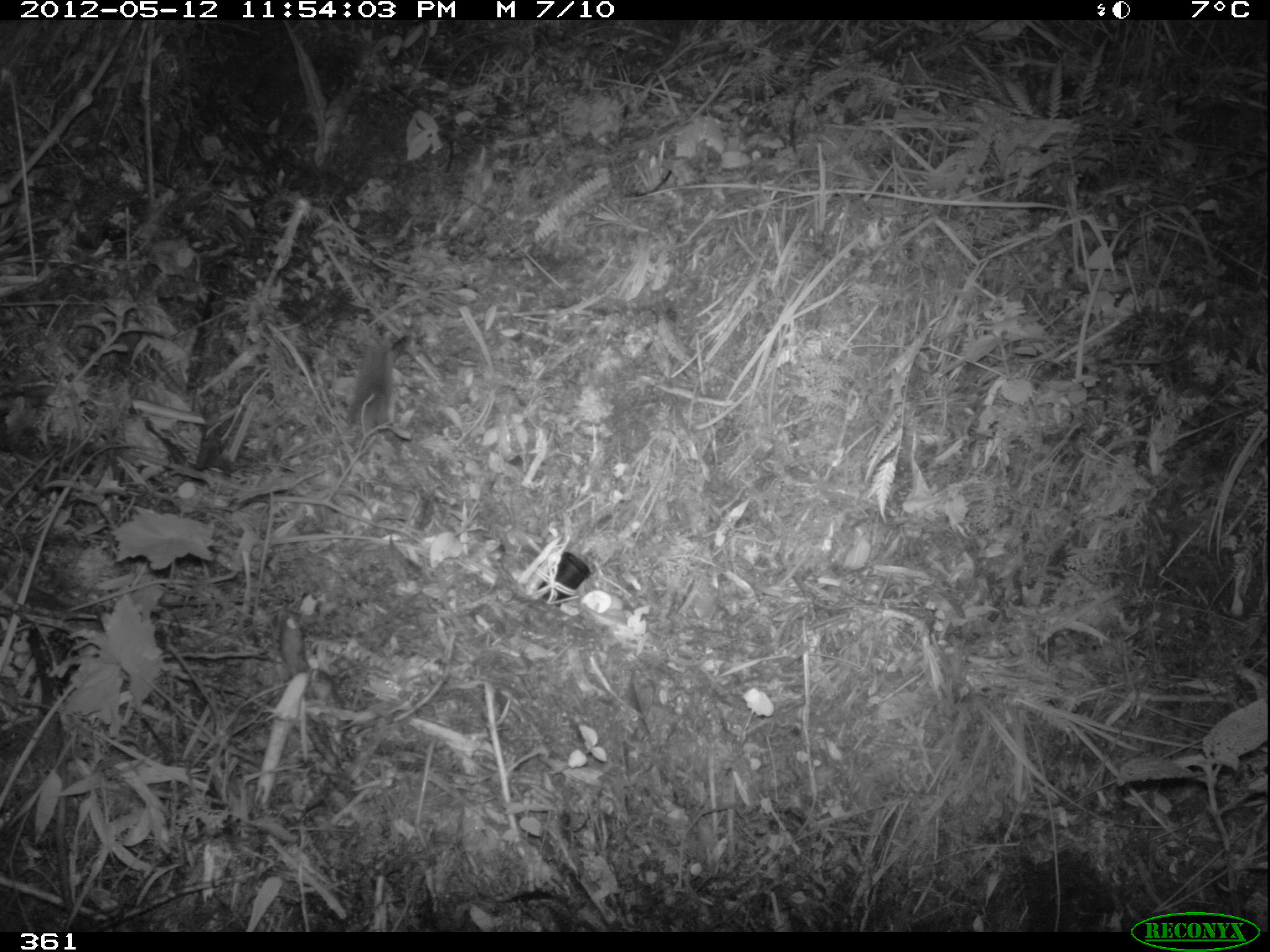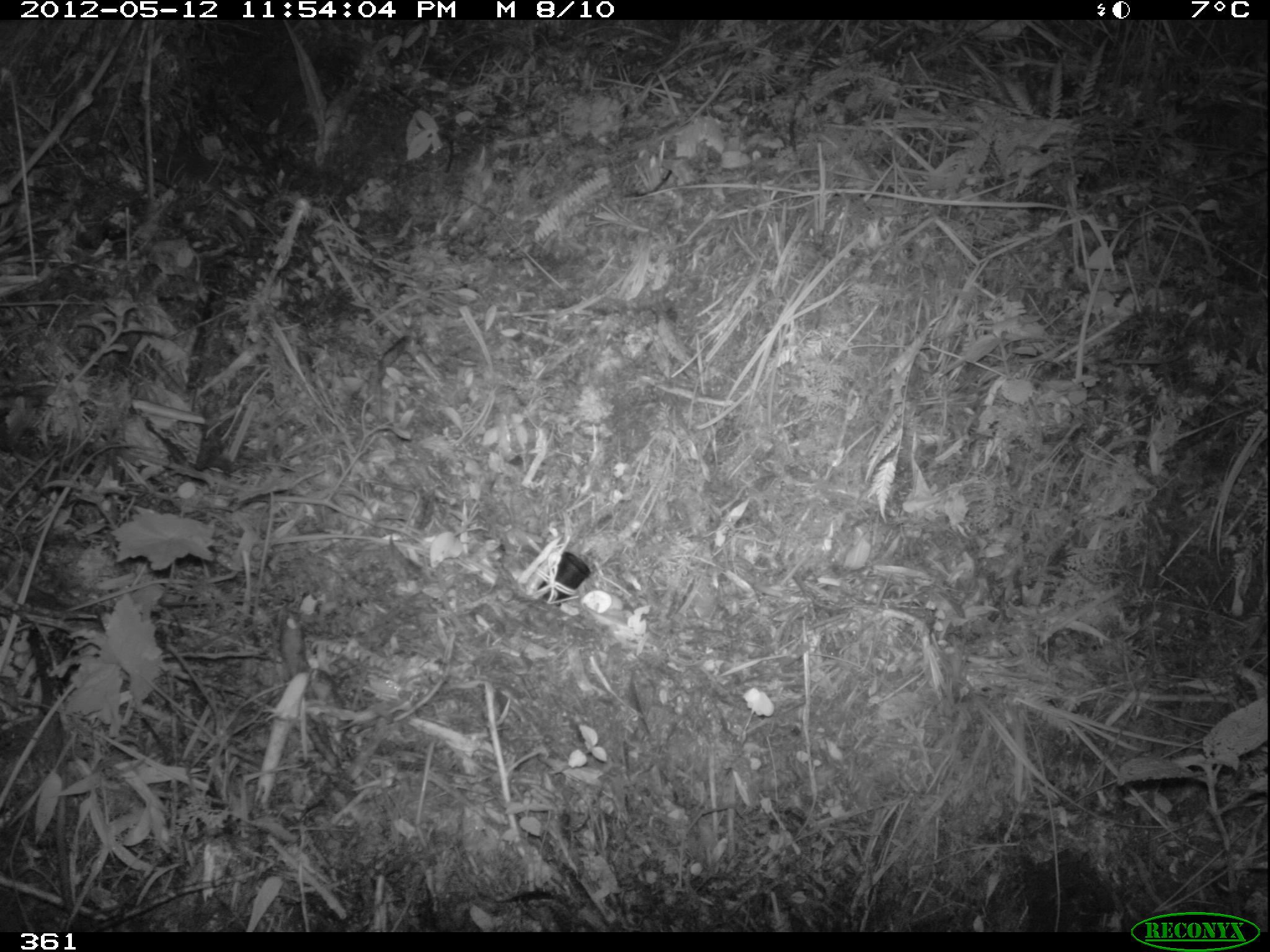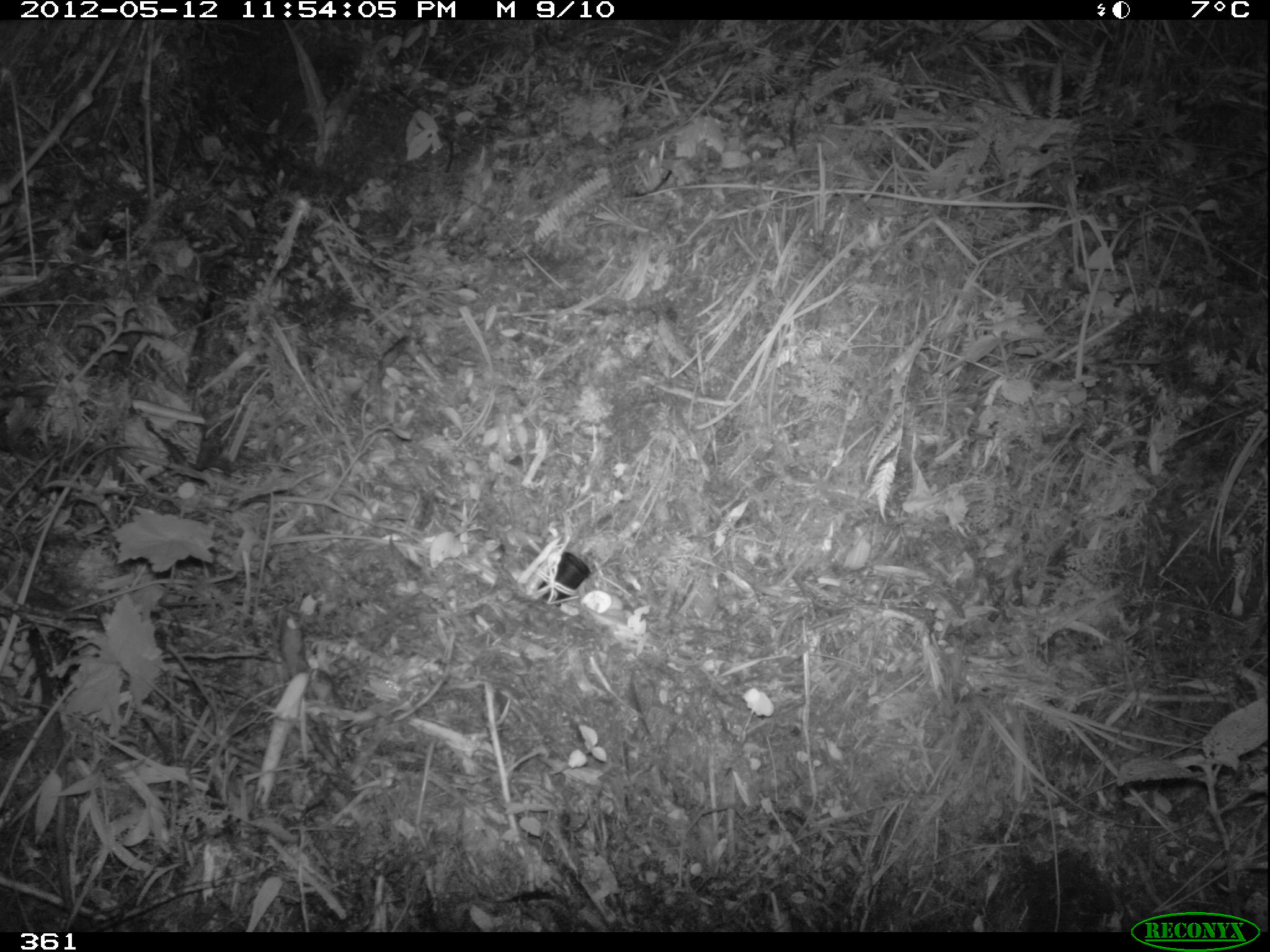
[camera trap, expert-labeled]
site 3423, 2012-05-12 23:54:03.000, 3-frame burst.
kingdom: Animalia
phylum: Chordata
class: Mammalia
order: Rodentia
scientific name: Rodentia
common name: rodents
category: unknown rodent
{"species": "unknown rodent (rodents) (Rodentia)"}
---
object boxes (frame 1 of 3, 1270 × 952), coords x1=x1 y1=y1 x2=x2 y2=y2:
unknown rodent: x1=276 y1=329 x2=411 y2=462